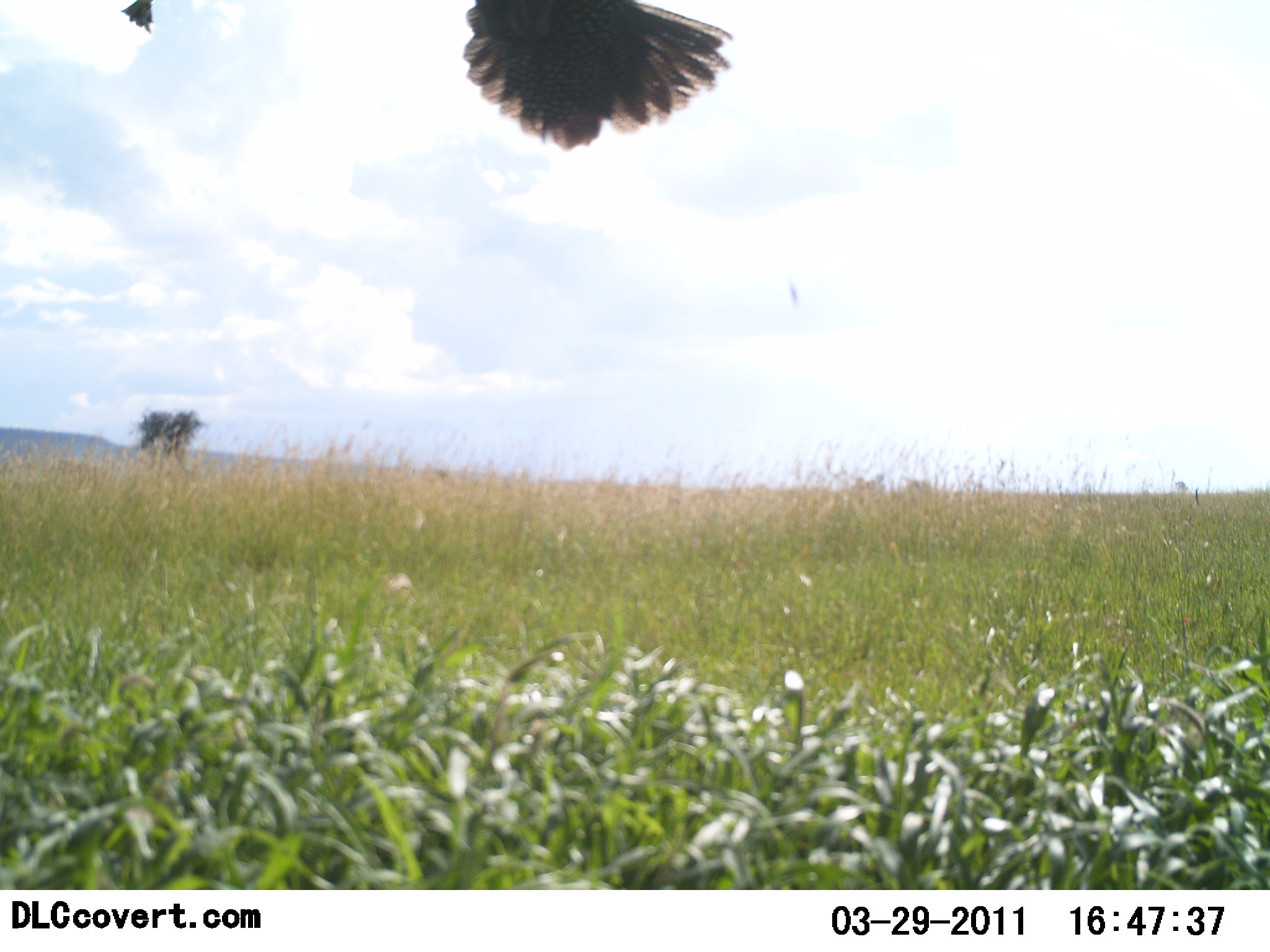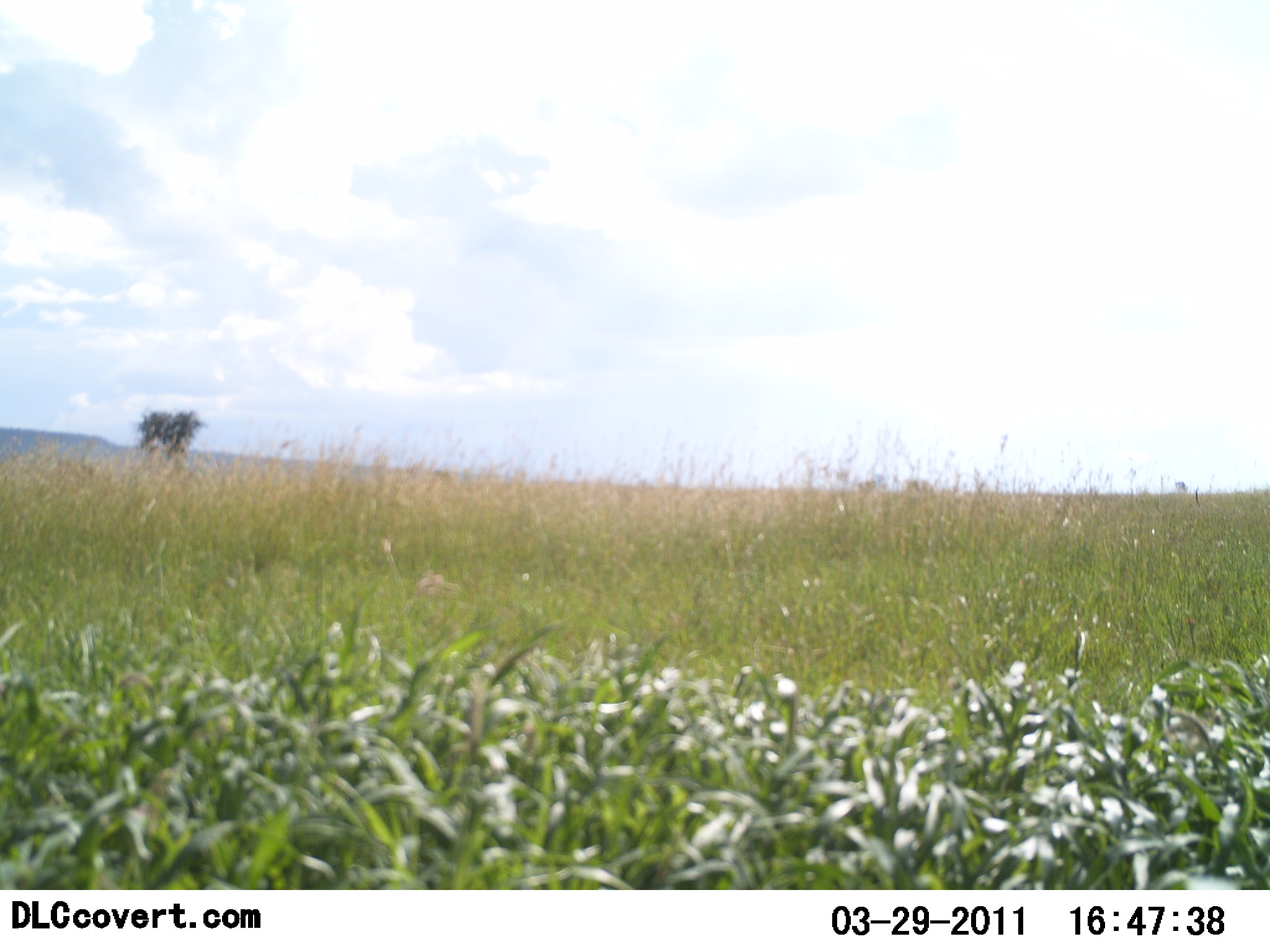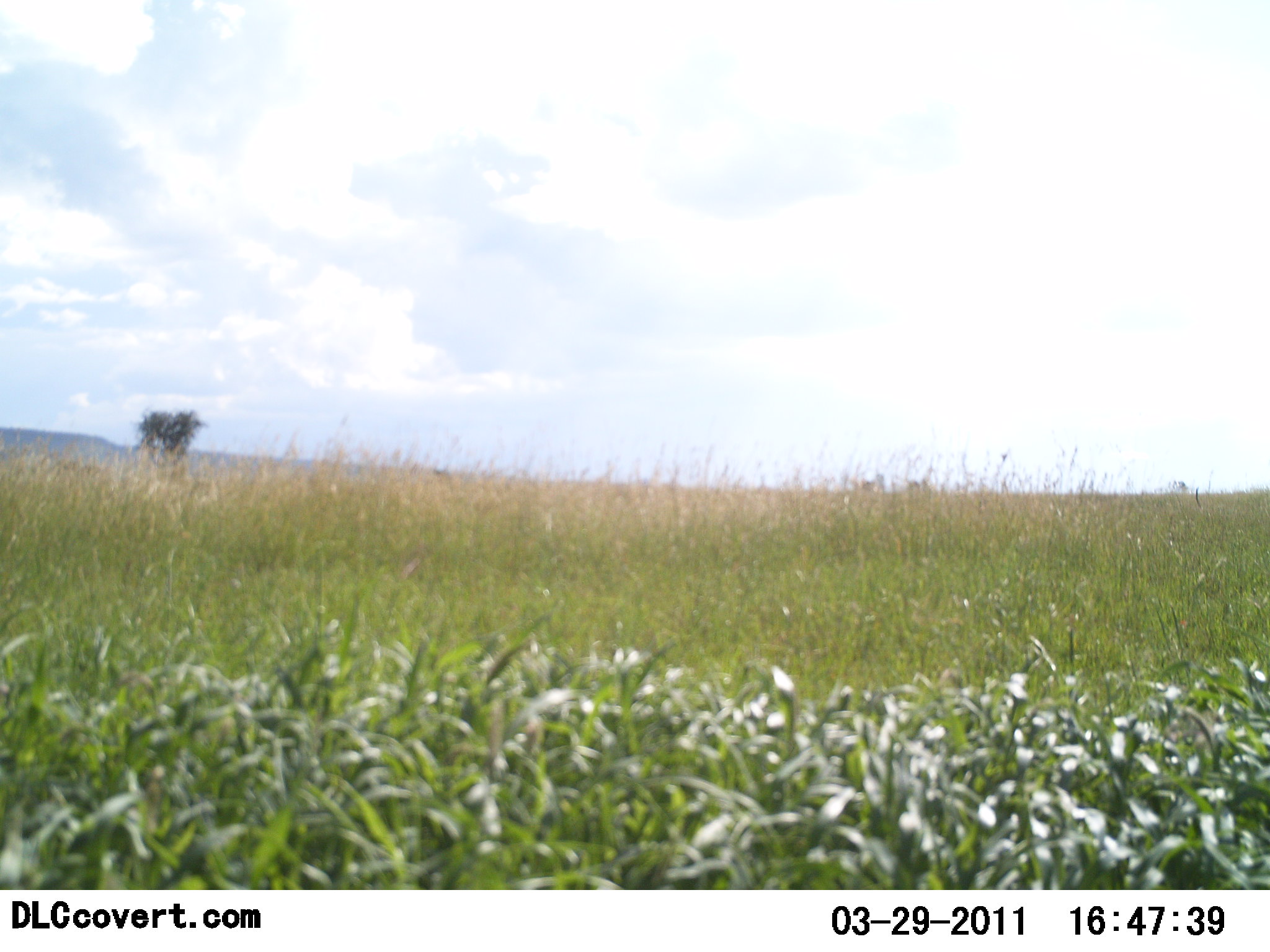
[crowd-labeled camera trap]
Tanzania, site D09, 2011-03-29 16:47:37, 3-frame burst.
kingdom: Animalia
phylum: Chordata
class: Aves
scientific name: Aves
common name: bird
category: otherbird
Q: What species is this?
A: Otherbird (bird) (Aves).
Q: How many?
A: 1.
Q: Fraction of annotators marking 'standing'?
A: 0%.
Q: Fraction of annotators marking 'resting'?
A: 0%.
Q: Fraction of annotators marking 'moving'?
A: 100%.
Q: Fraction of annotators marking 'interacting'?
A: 0%.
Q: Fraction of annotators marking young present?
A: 0%.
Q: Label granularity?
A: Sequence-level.